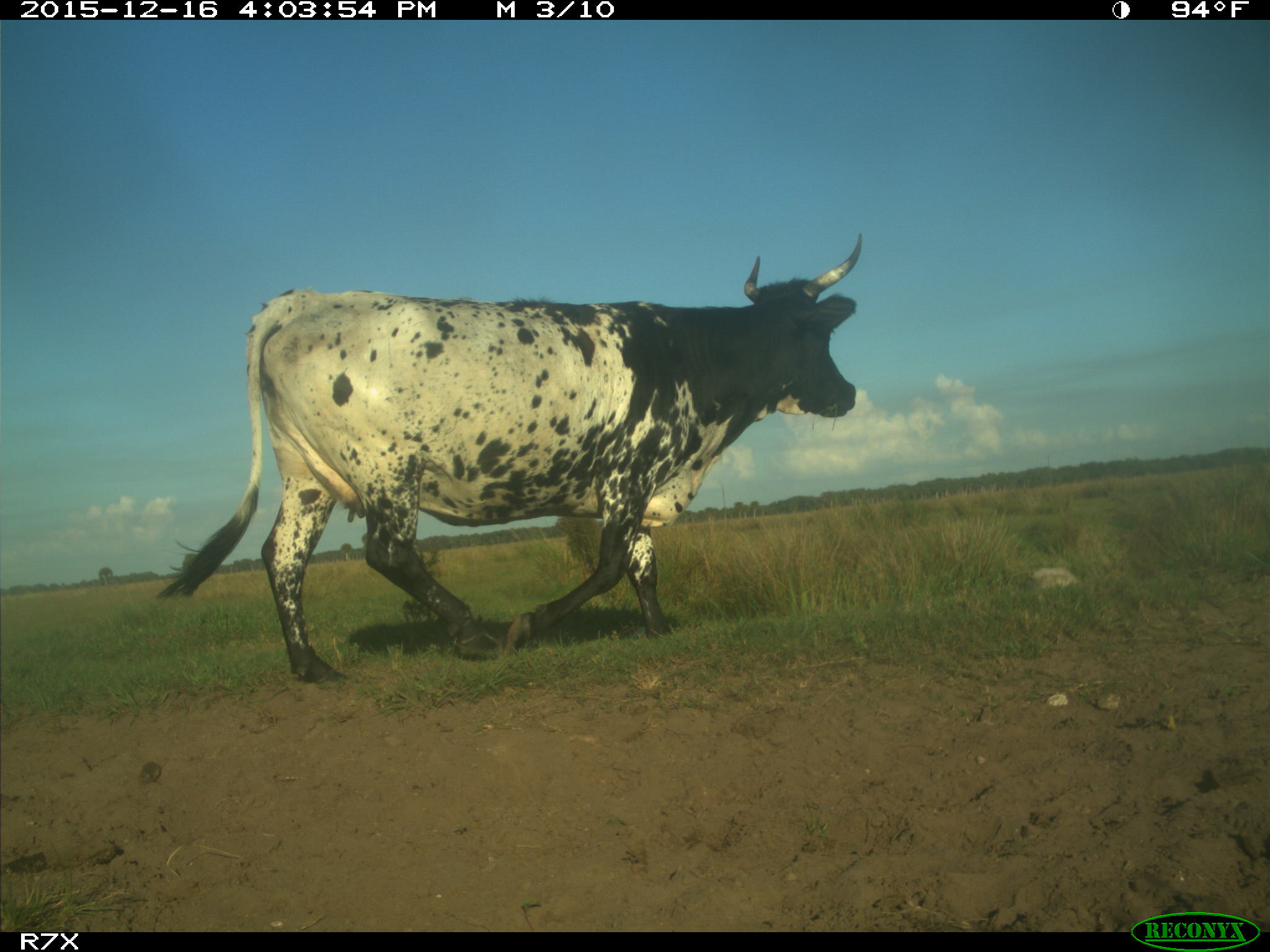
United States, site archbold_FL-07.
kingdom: Animalia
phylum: Chordata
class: Mammalia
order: Artiodactyla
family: Bovidae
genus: Bos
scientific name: Bos taurus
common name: domestic cow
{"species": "Bos taurus (domestic cow)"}